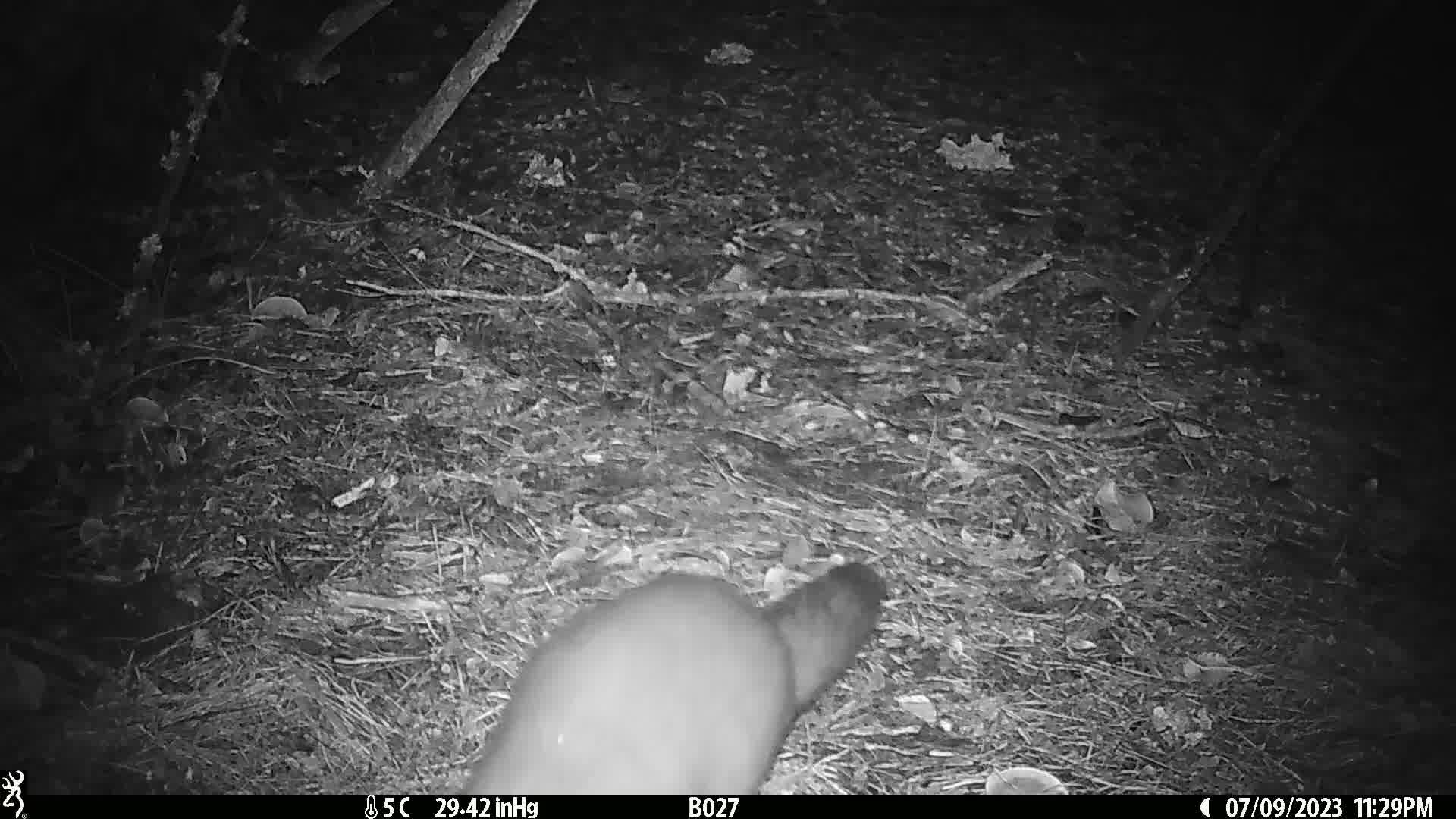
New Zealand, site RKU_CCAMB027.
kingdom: Animalia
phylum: Chordata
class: Mammalia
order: Diprotodontia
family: Phalangeridae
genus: Trichosurus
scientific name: Trichosurus vulpecula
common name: common brushtail possum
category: possum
Possum (common brushtail possum) (Trichosurus vulpecula).